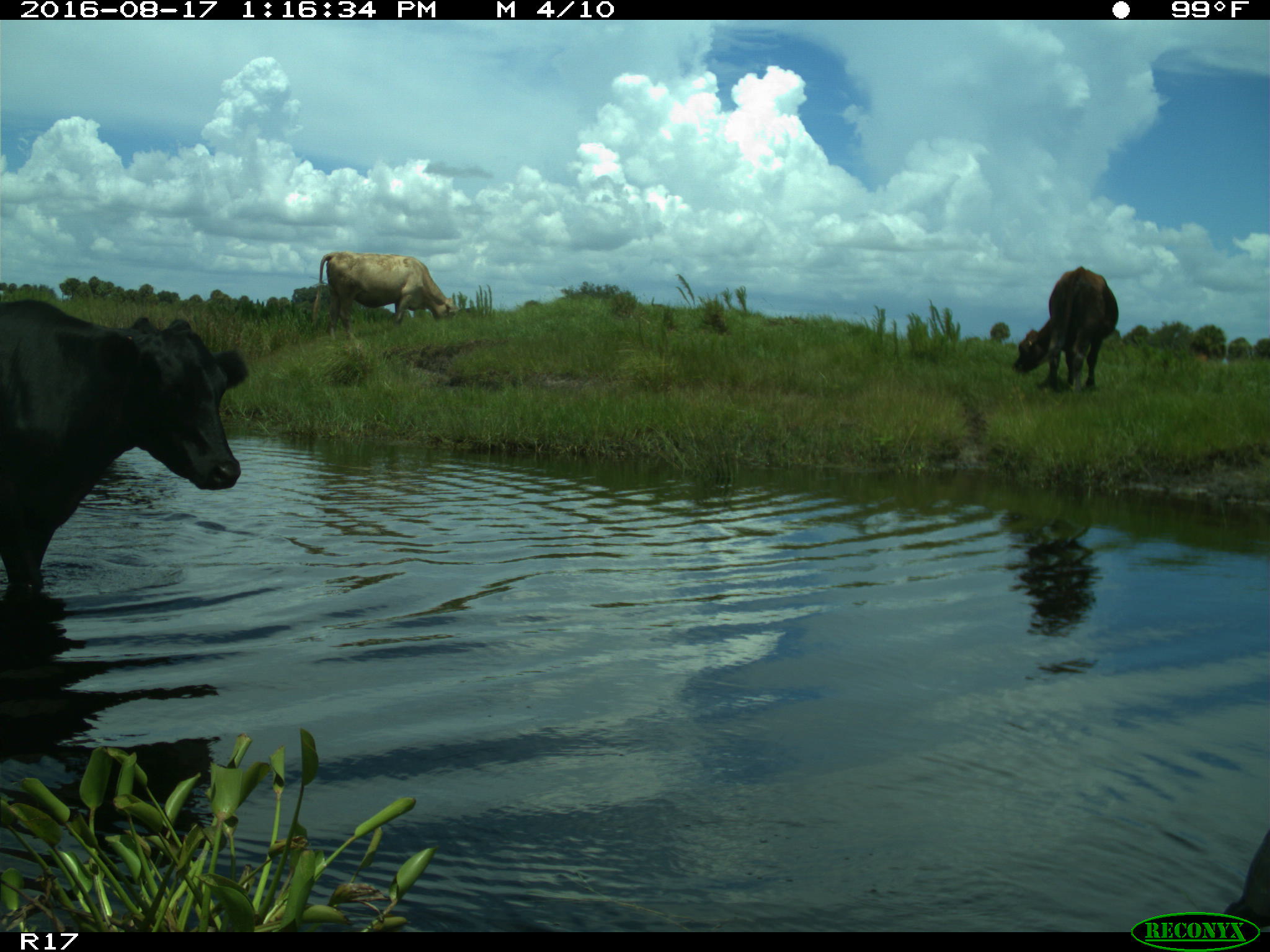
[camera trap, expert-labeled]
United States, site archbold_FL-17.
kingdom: Animalia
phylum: Chordata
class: Mammalia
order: Artiodactyla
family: Bovidae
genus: Bos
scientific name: Bos taurus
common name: domestic cow